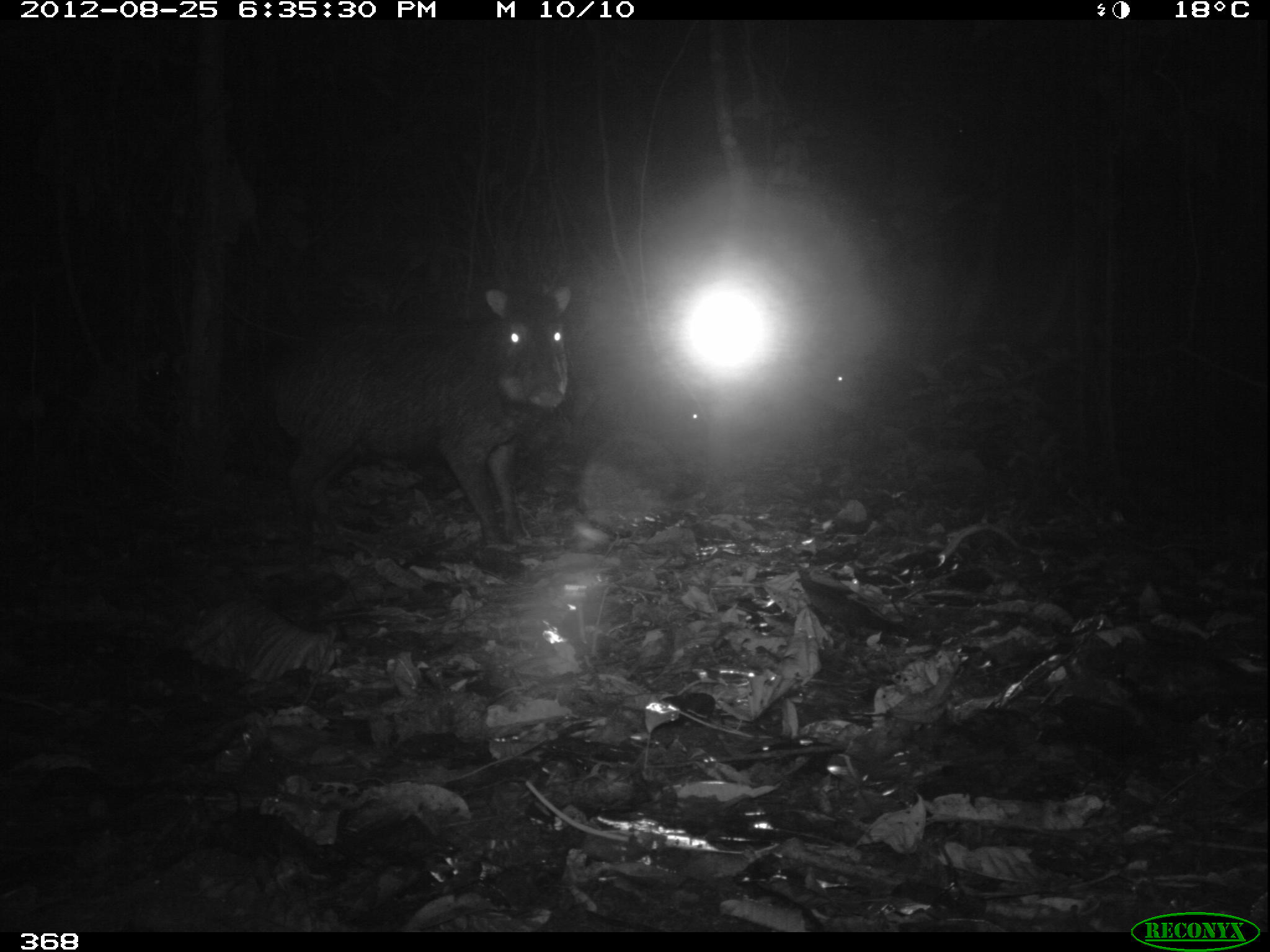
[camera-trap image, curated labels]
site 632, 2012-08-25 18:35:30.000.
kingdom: Animalia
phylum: Chordata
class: Mammalia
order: Artiodactyla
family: Tayassuidae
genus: Tayassu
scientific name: Tayassu pecari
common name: white-lipped peccary